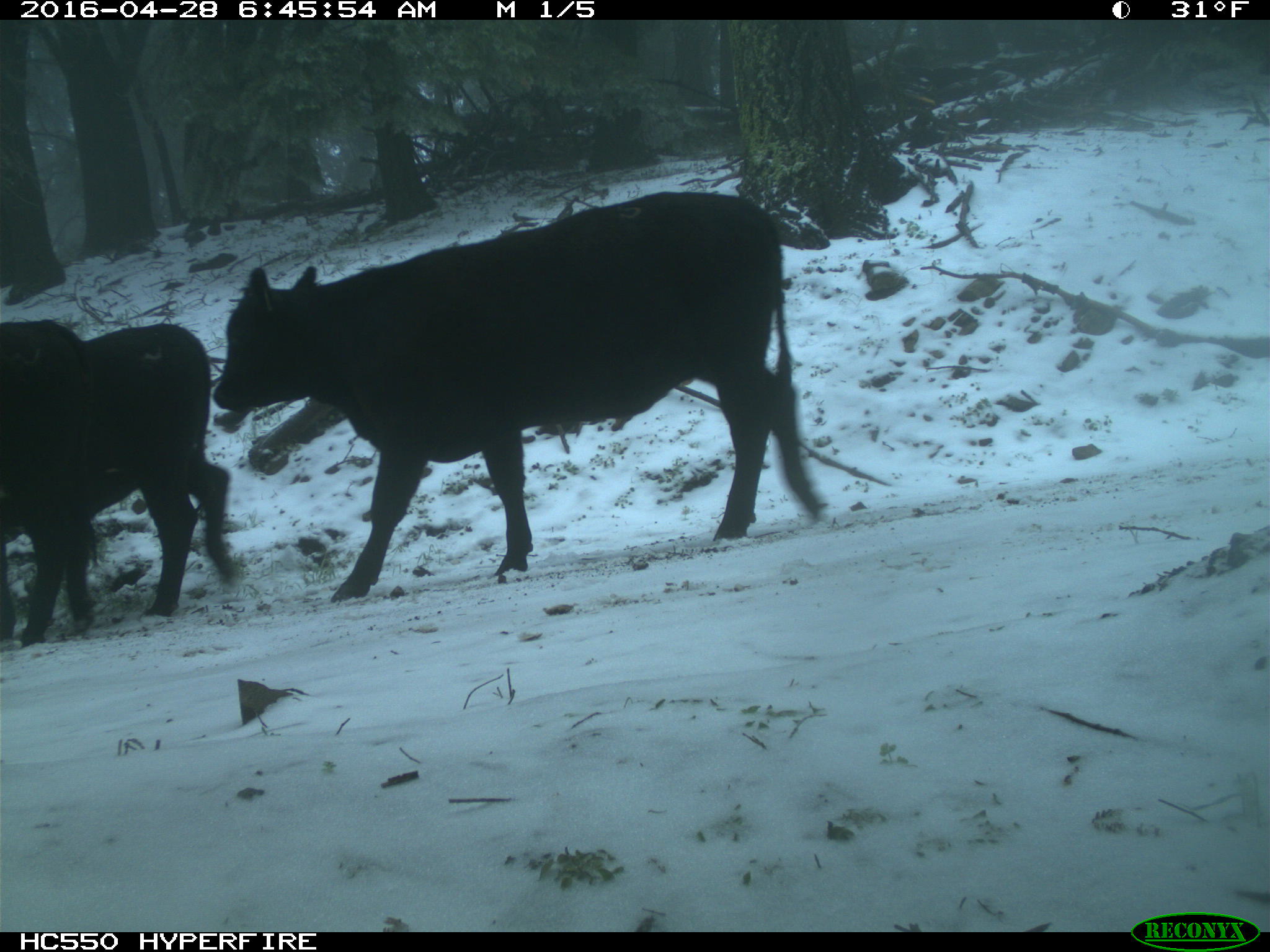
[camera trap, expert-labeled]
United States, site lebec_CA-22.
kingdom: Animalia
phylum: Chordata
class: Mammalia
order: Artiodactyla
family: Bovidae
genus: Bos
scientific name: Bos taurus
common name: domestic cow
Bos taurus (domestic cow).